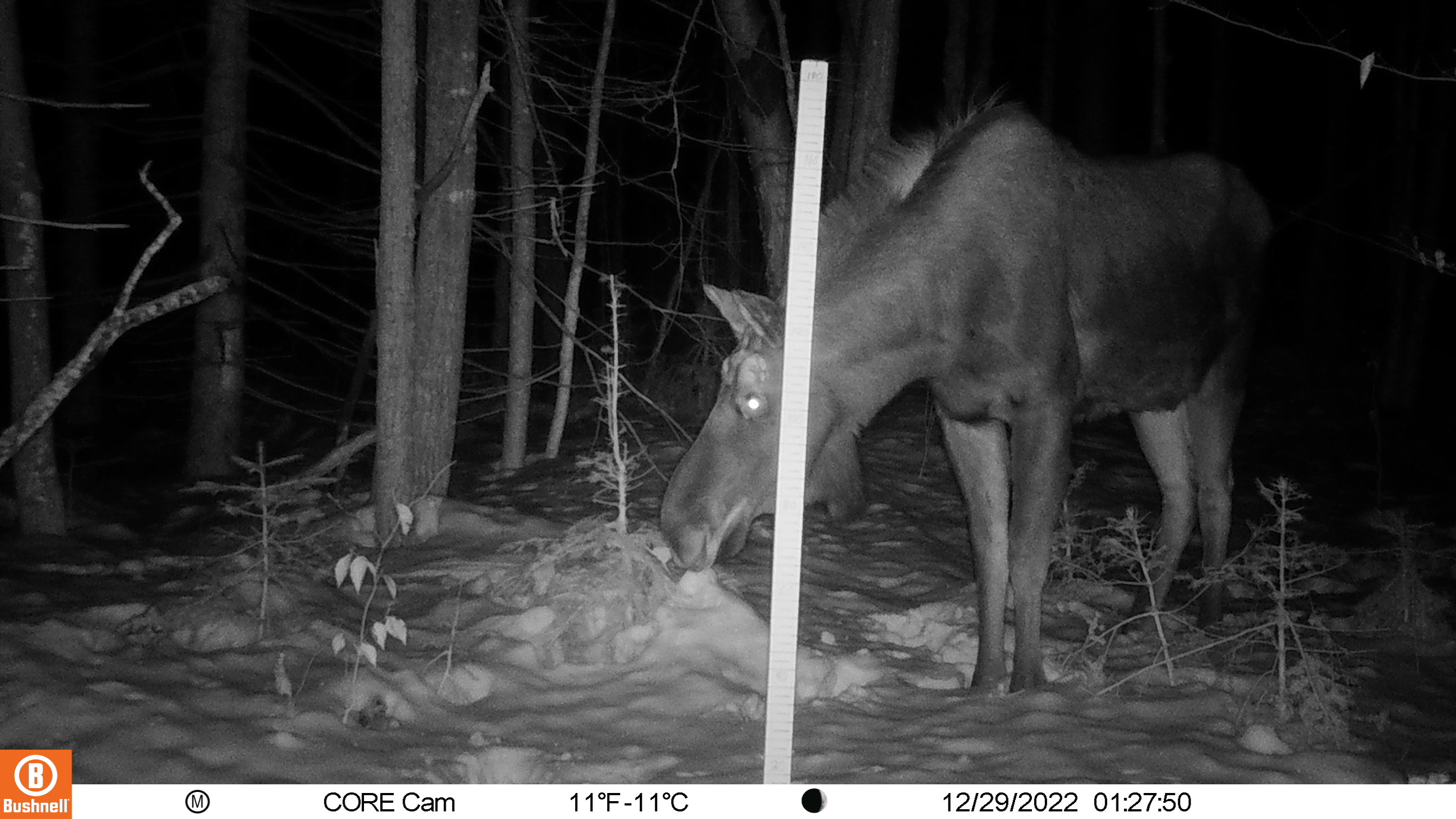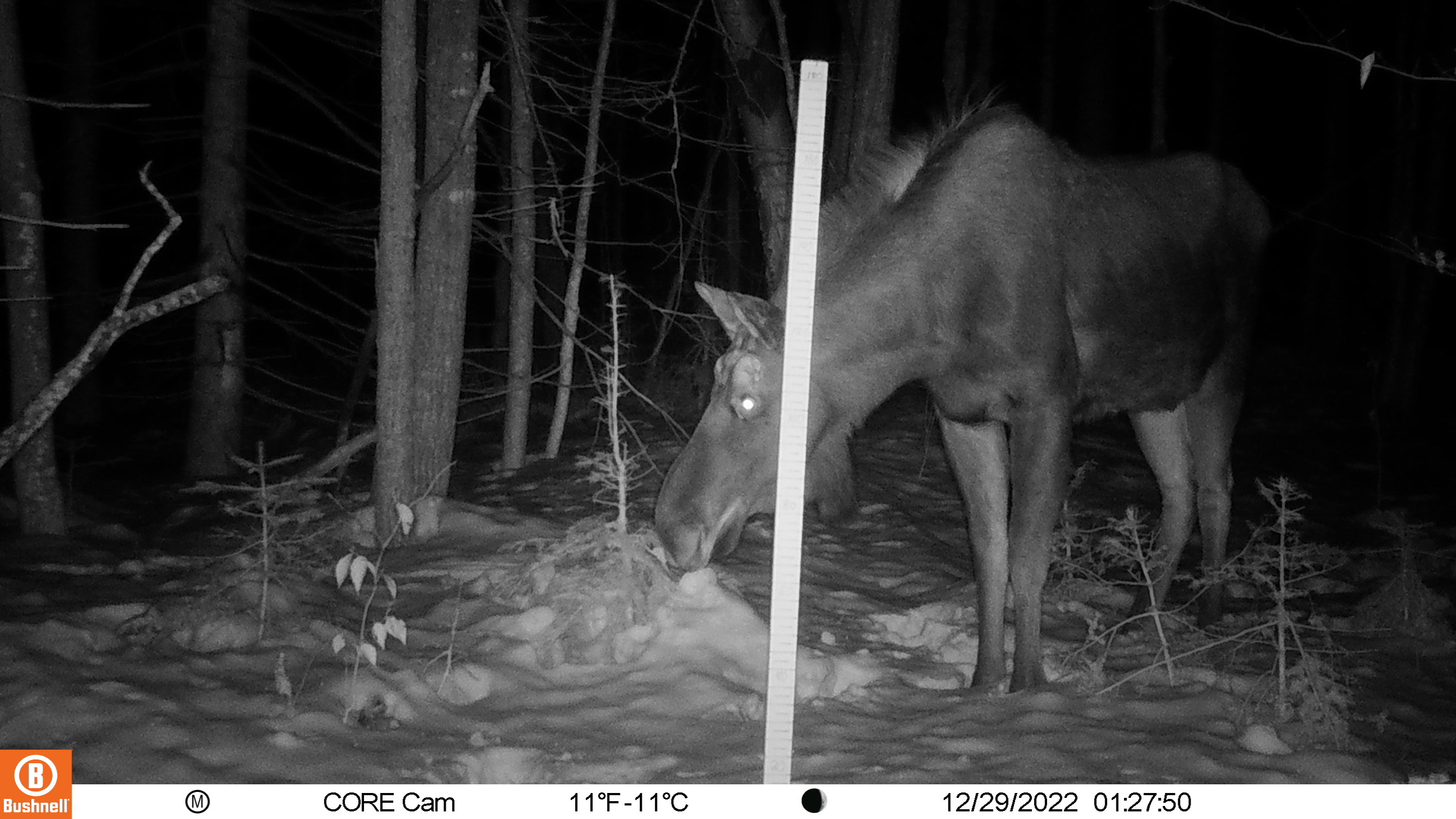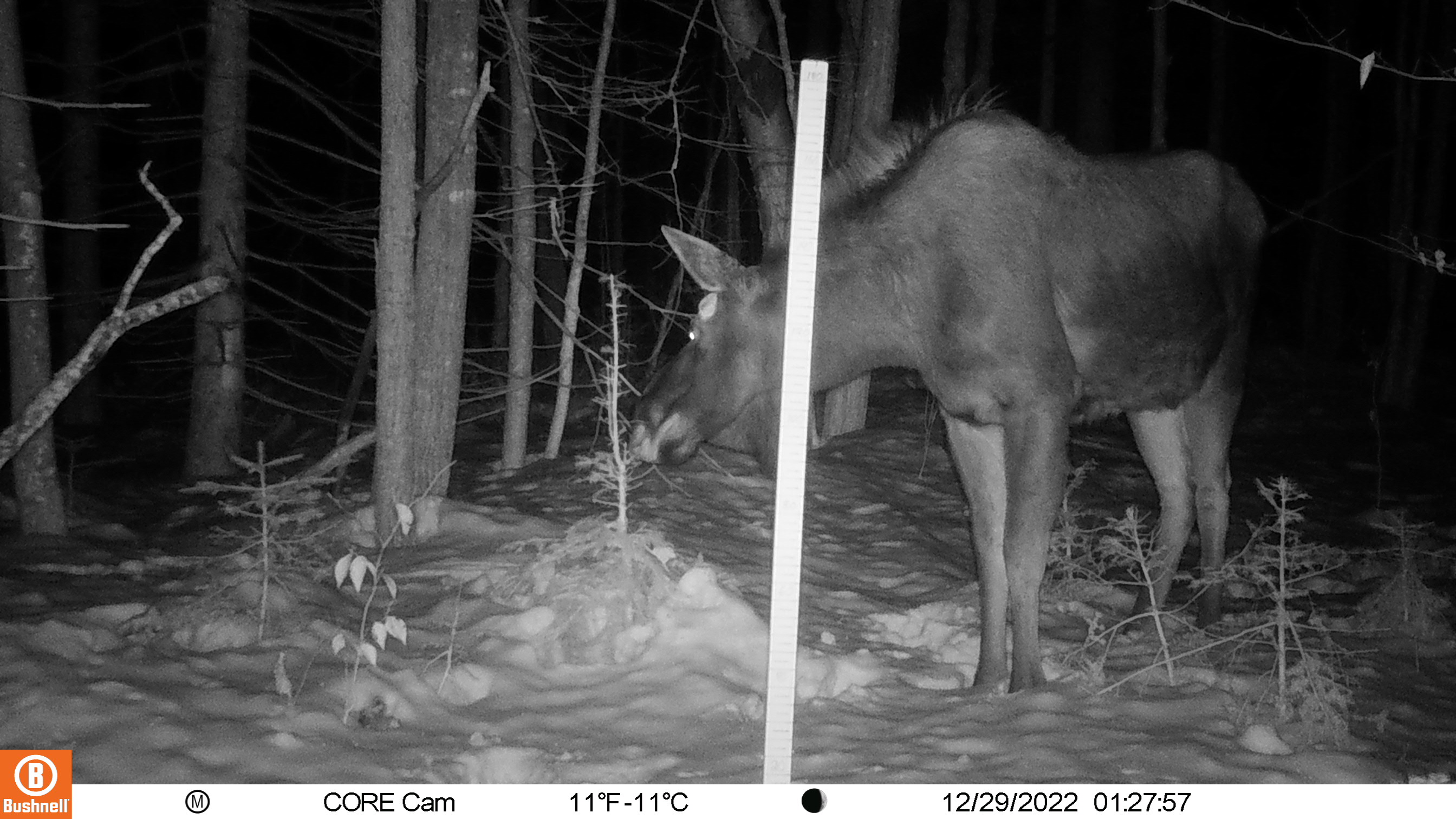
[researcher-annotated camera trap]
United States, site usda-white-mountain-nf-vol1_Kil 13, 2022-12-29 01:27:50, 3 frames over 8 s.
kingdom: Animalia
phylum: Chordata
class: Mammalia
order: Artiodactyla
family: Cervidae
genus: Alces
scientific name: Alces alces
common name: moose